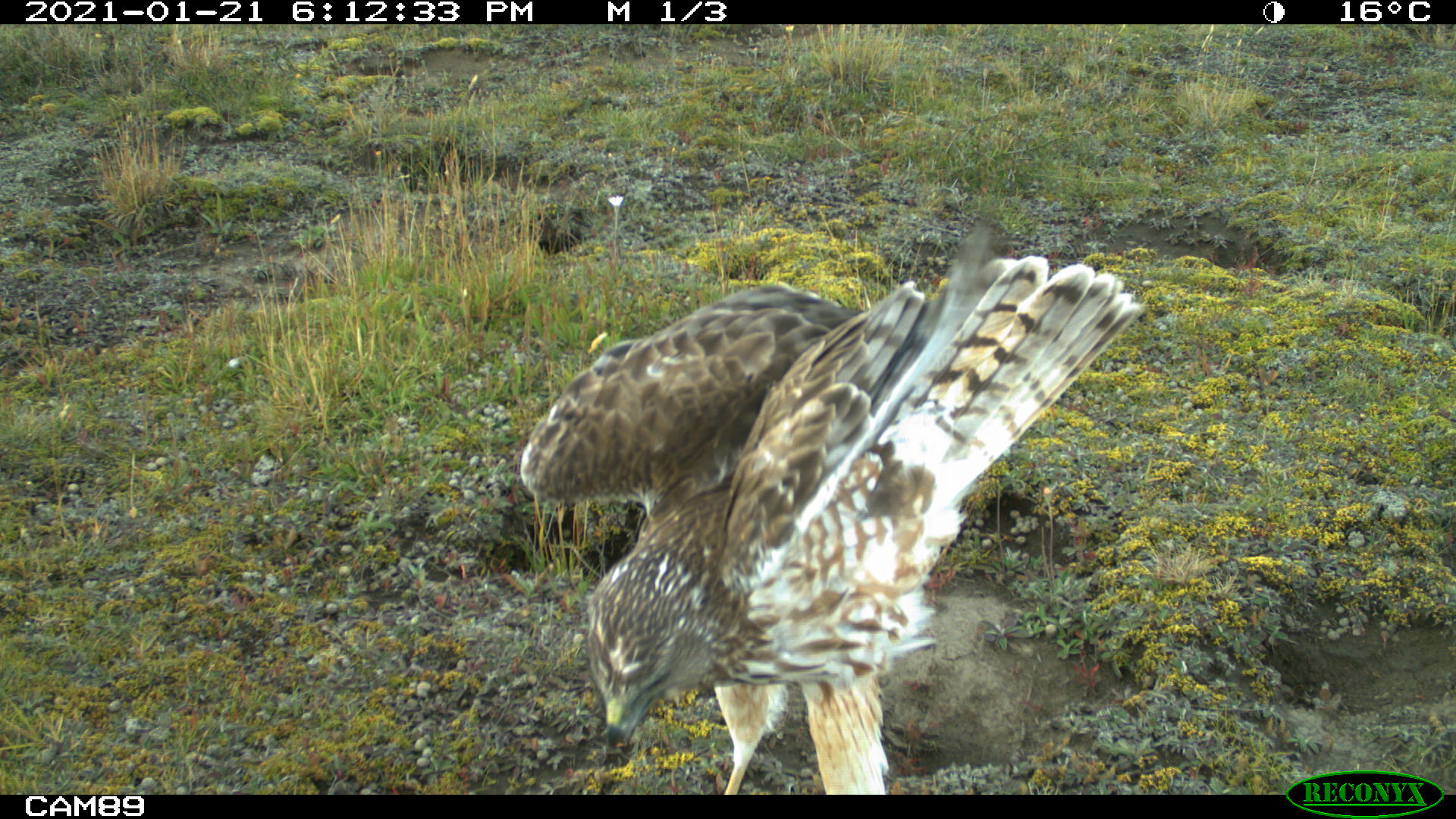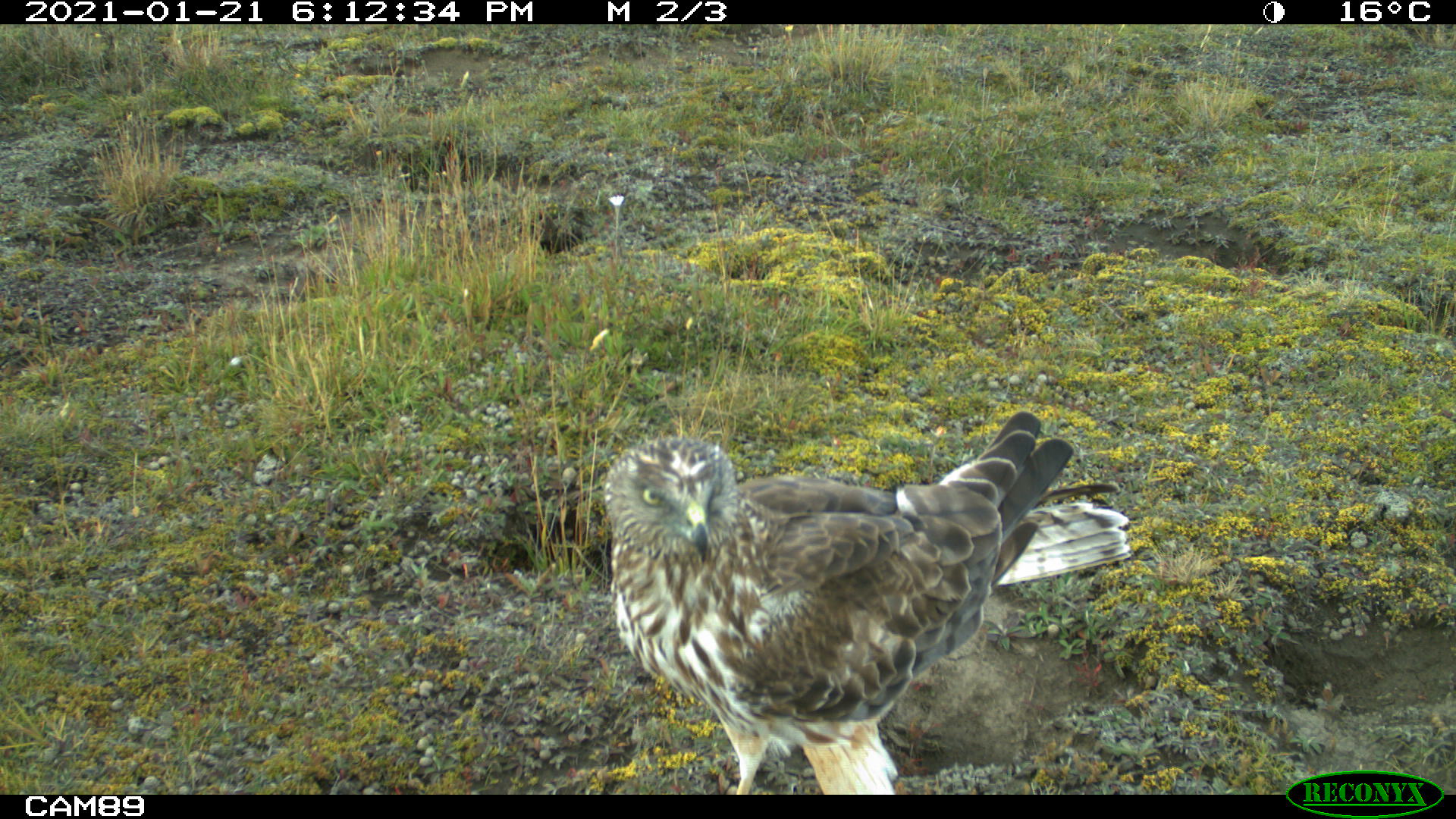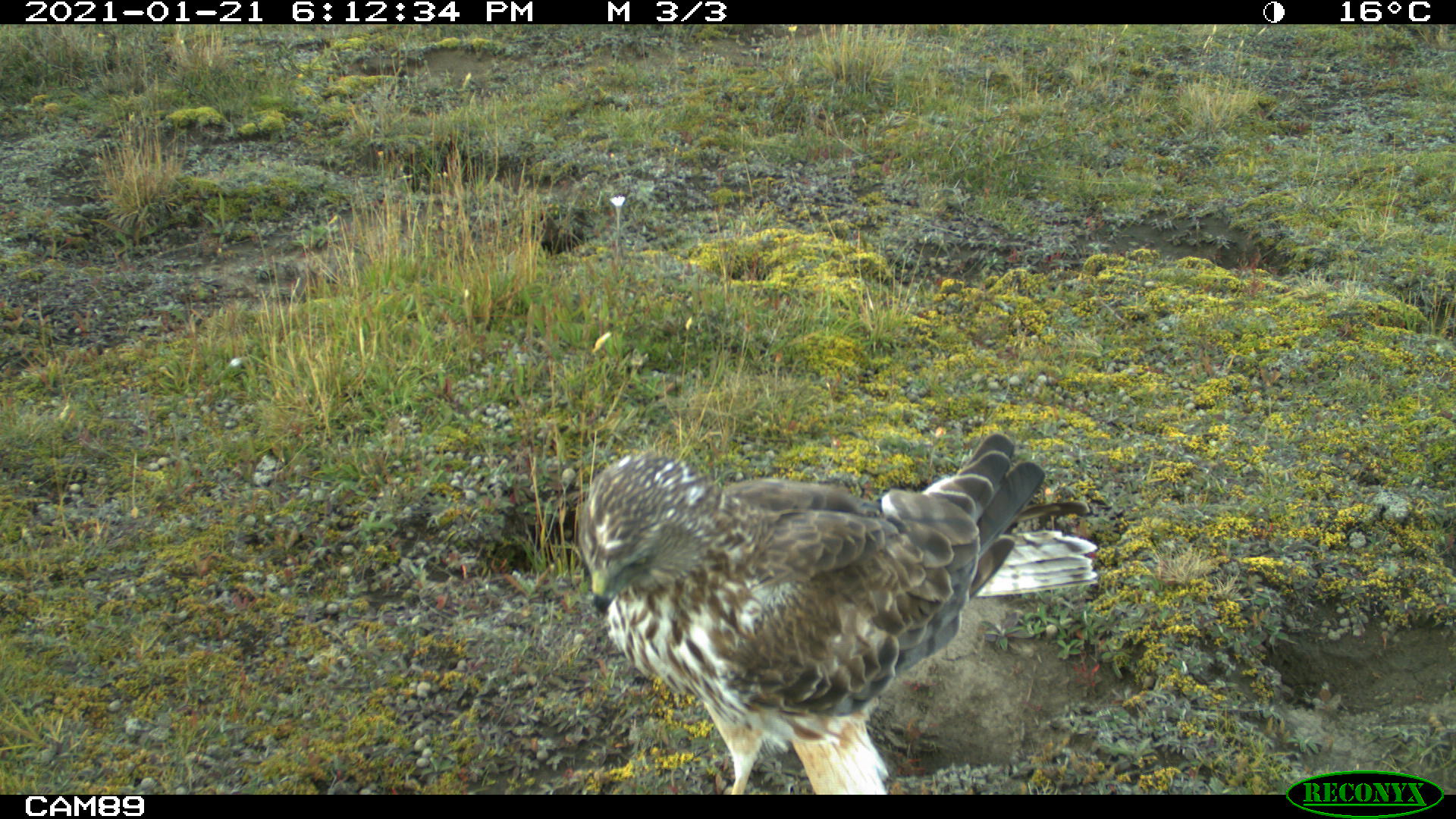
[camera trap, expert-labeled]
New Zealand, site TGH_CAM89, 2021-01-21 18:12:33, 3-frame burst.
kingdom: Animalia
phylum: Chordata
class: Aves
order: Accipitriformes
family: Accipitridae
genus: Circus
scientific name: Circus approximans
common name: swamp harrier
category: harrier